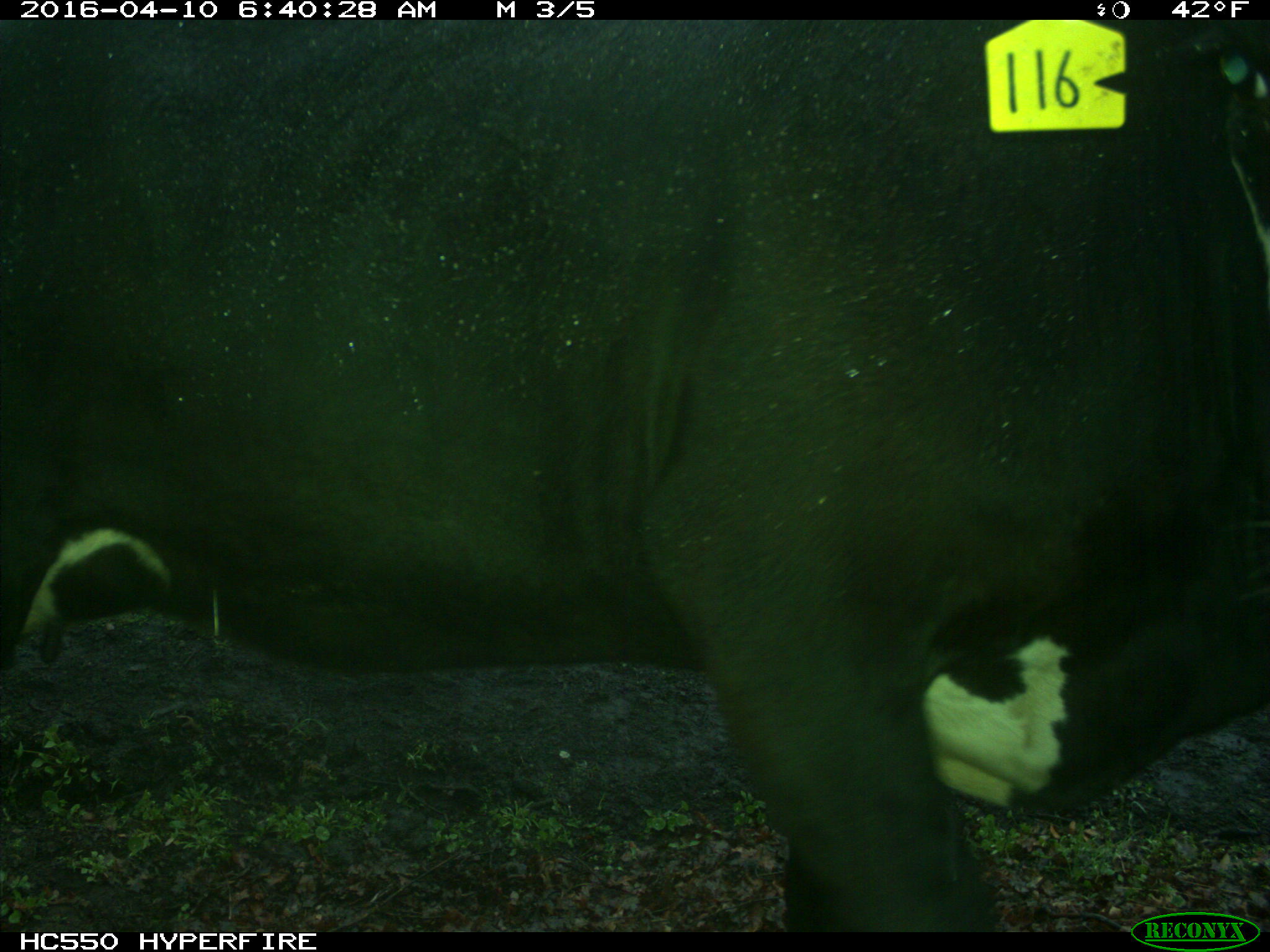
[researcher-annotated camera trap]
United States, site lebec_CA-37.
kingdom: Animalia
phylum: Chordata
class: Mammalia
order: Artiodactyla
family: Bovidae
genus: Bos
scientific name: Bos taurus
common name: domestic cow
Bos taurus (domestic cow).